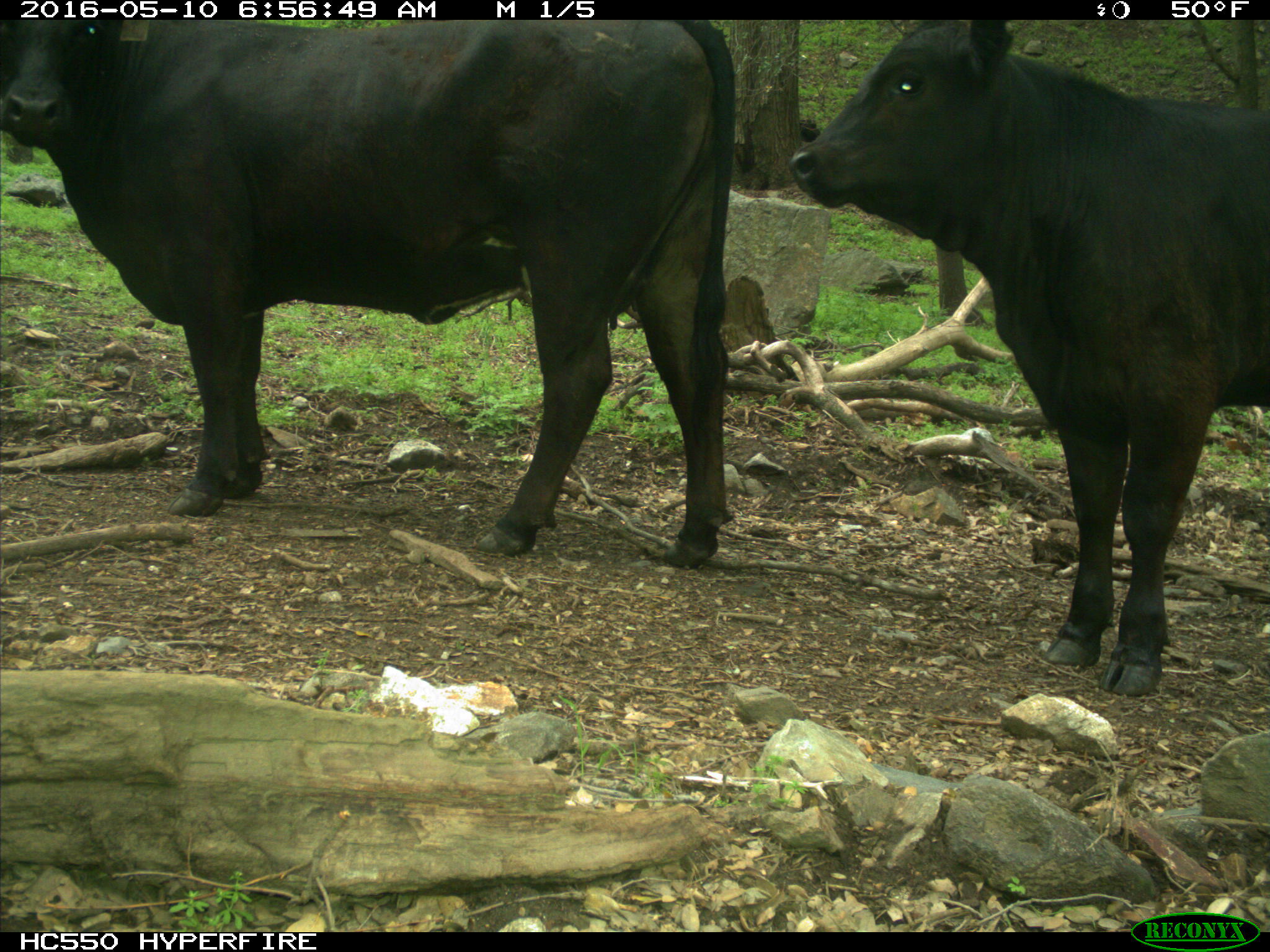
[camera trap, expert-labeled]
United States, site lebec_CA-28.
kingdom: Animalia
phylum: Chordata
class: Mammalia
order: Artiodactyla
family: Bovidae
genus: Bos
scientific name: Bos taurus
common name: domestic cow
Bos taurus (domestic cow).